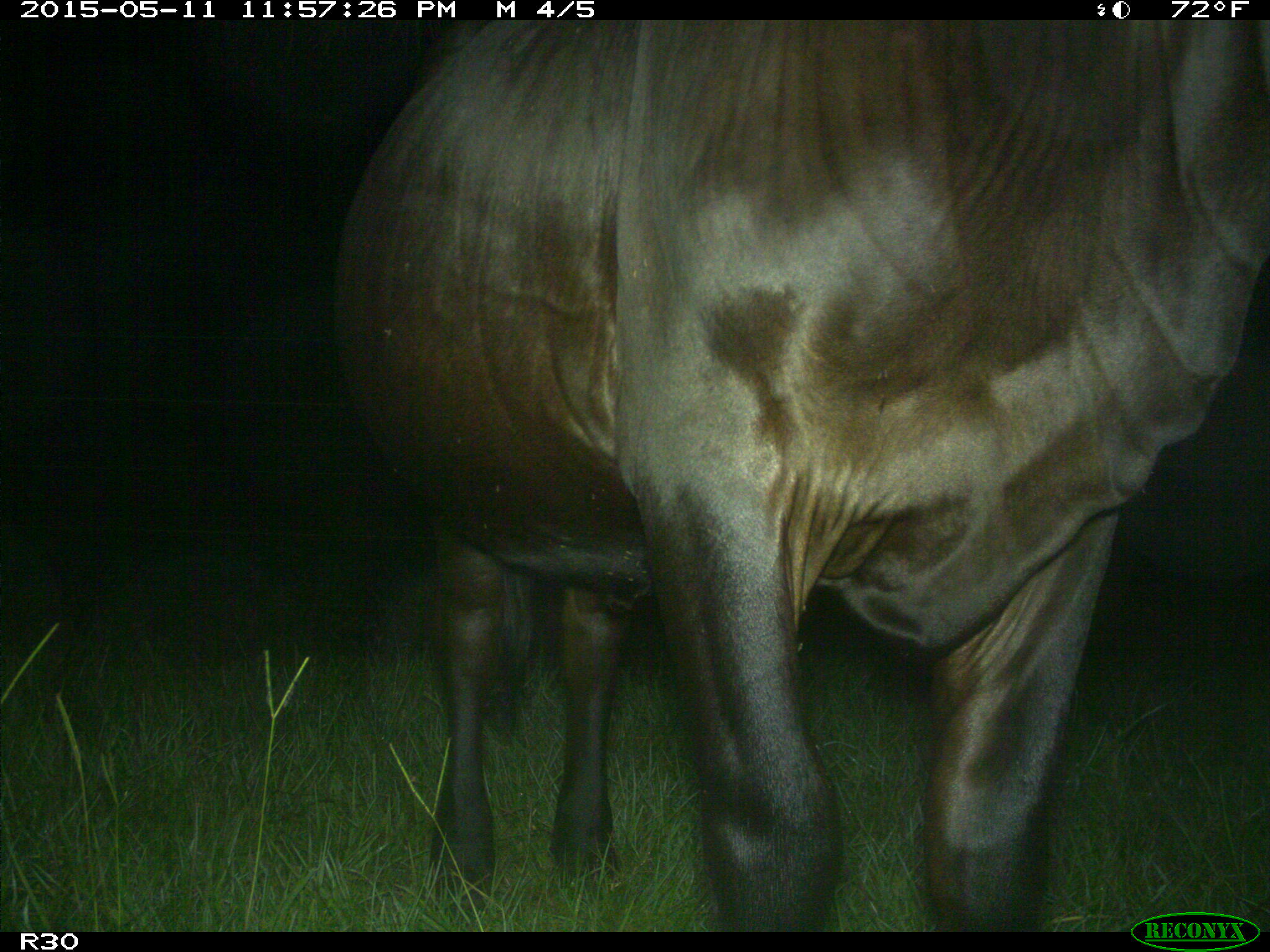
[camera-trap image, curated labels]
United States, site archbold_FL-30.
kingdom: Animalia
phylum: Chordata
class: Mammalia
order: Artiodactyla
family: Bovidae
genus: Bos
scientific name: Bos taurus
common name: domestic cow